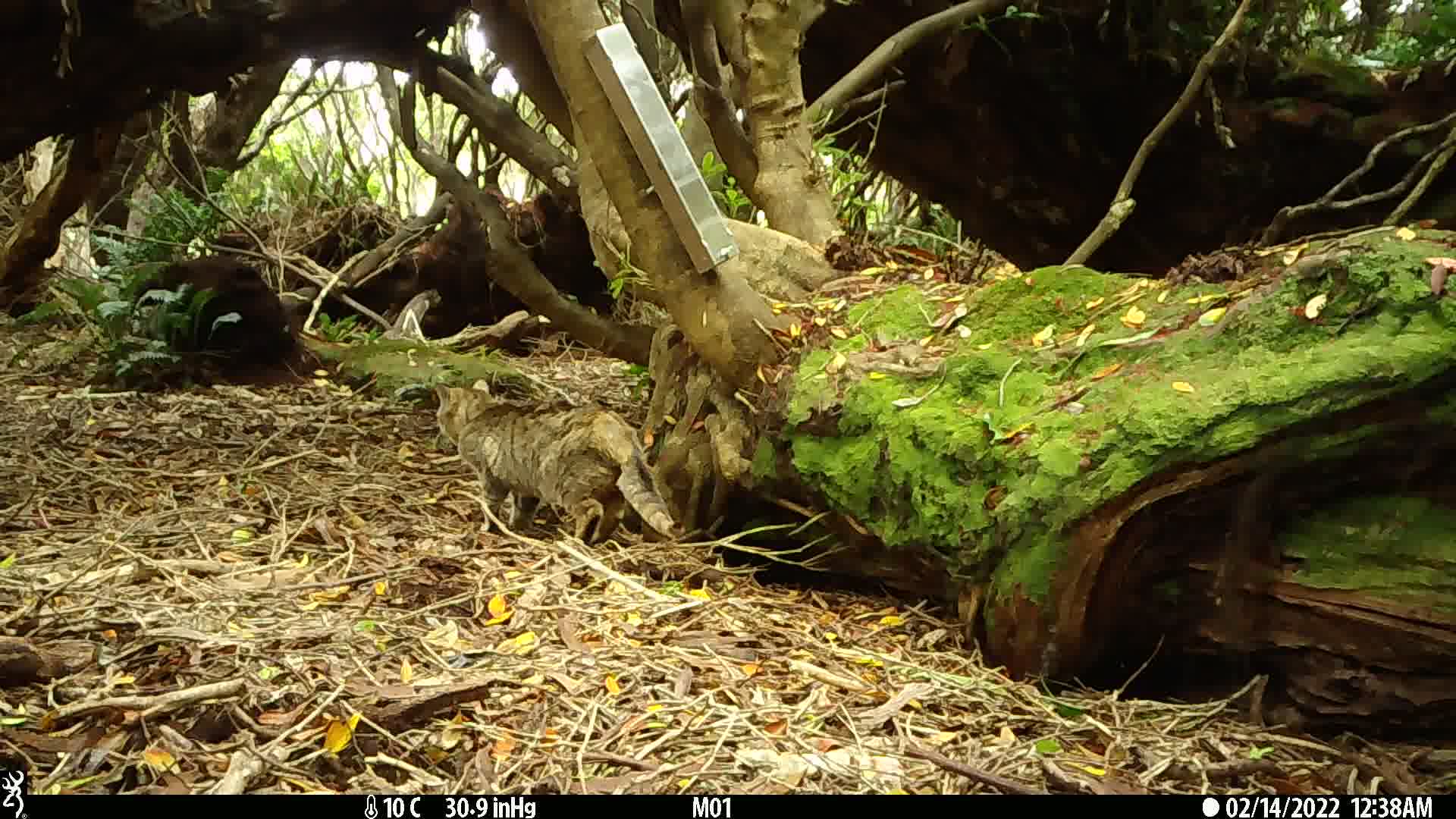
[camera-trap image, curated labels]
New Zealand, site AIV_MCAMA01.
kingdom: Animalia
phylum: Chordata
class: Mammalia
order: Carnivora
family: Felidae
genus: Felis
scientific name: Felis catus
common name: domestic cat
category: cat